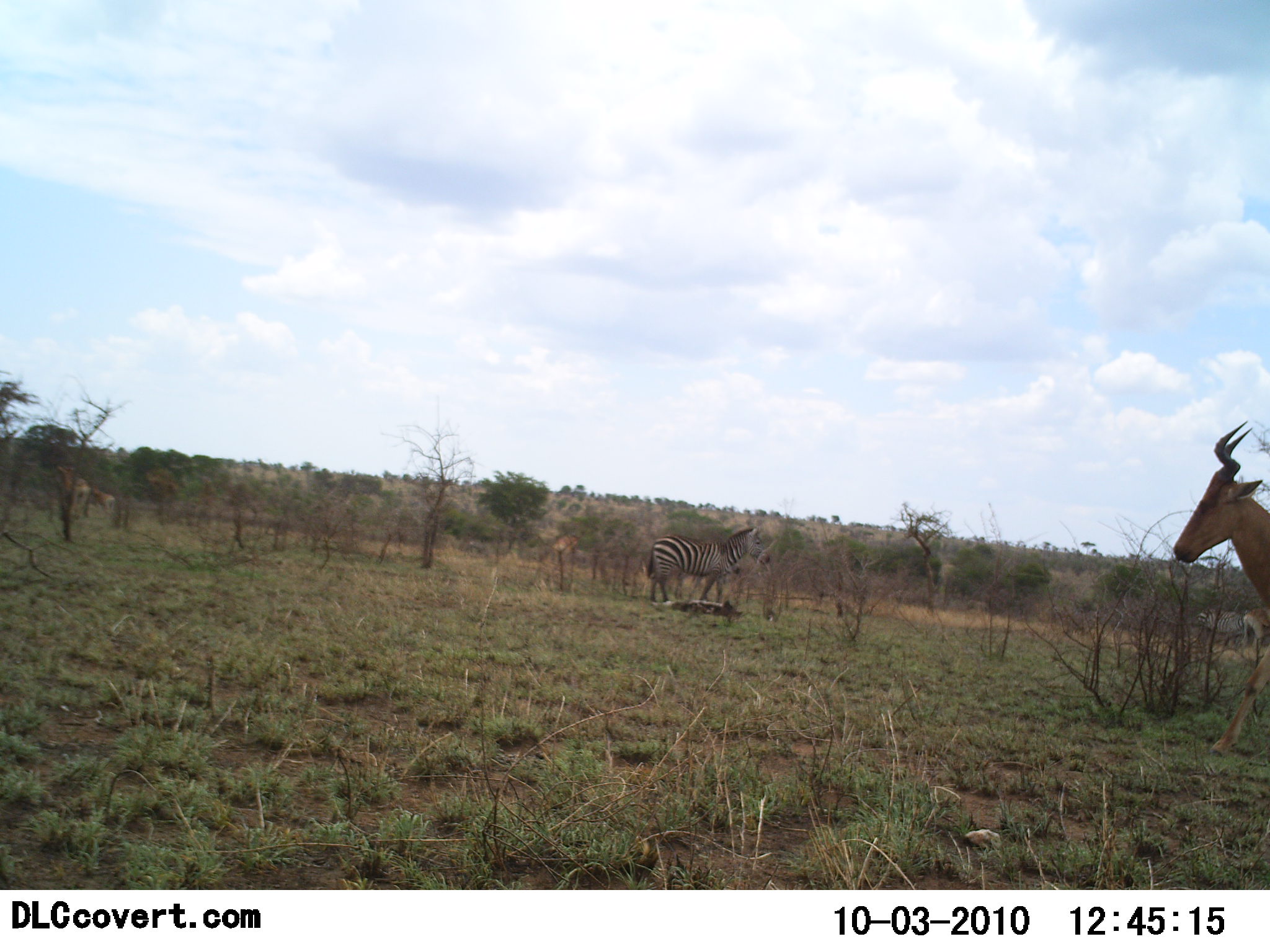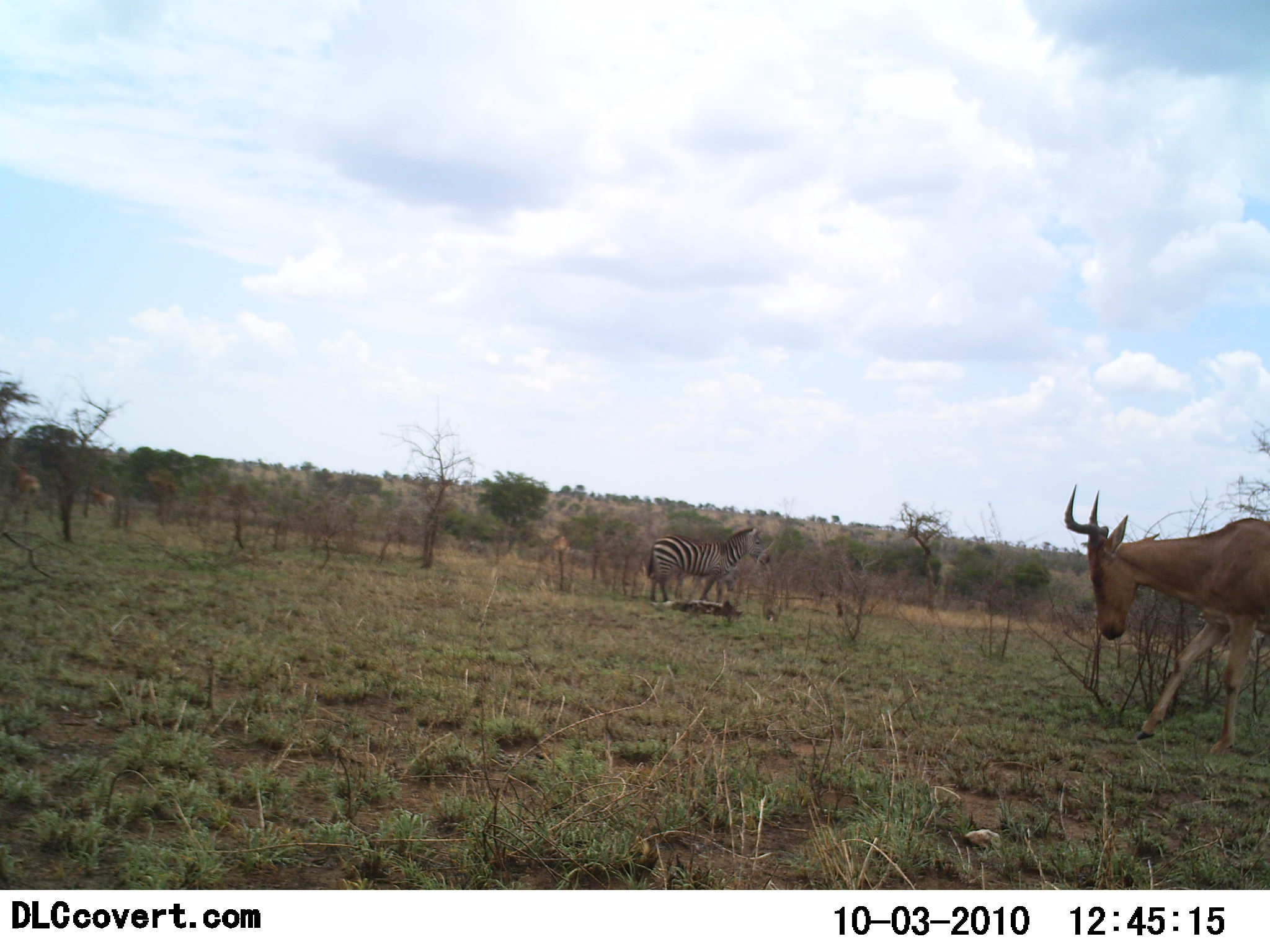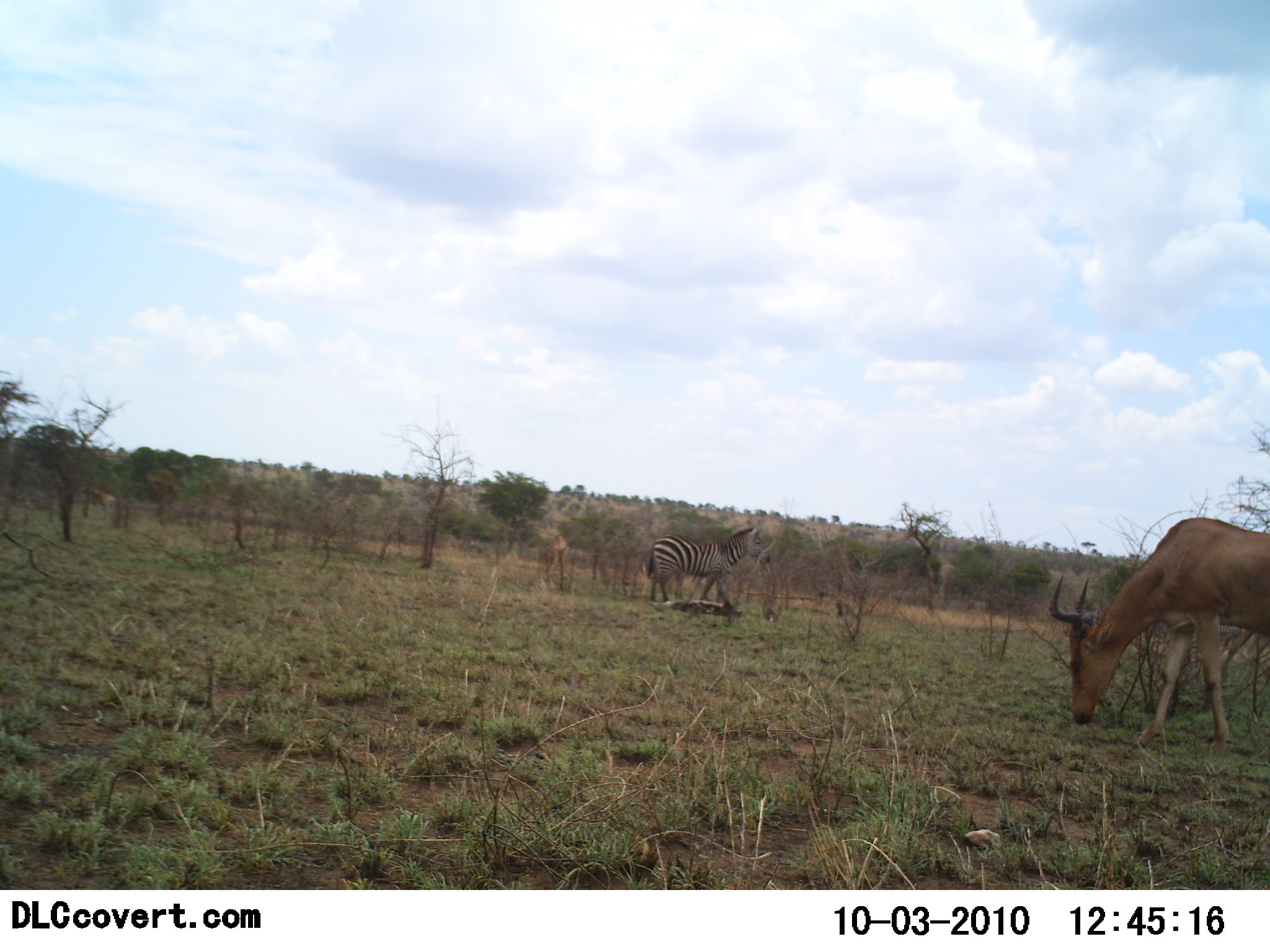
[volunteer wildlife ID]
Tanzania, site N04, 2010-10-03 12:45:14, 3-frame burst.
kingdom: Animalia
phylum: Chordata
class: Mammalia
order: Artiodactyla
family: Bovidae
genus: Alcelaphus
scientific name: Alcelaphus buselaphus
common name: hartebeest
Hartebeest (Alcelaphus buselaphus), count 1. Behavior (volunteer vote fractions): standing 31%, resting 6%, moving 81%, interacting 0%. Young present (vote fraction): 0%. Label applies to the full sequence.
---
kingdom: Animalia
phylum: Chordata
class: Mammalia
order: Perissodactyla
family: Equidae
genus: Equus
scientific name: Equus quagga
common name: plains zebra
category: zebra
Zebra (plains zebra) (Equus quagga), count 1. Behavior (volunteer vote fractions): standing 100%, resting 7%, moving 0%, interacting 0%. Young present (vote fraction): 0%. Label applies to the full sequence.